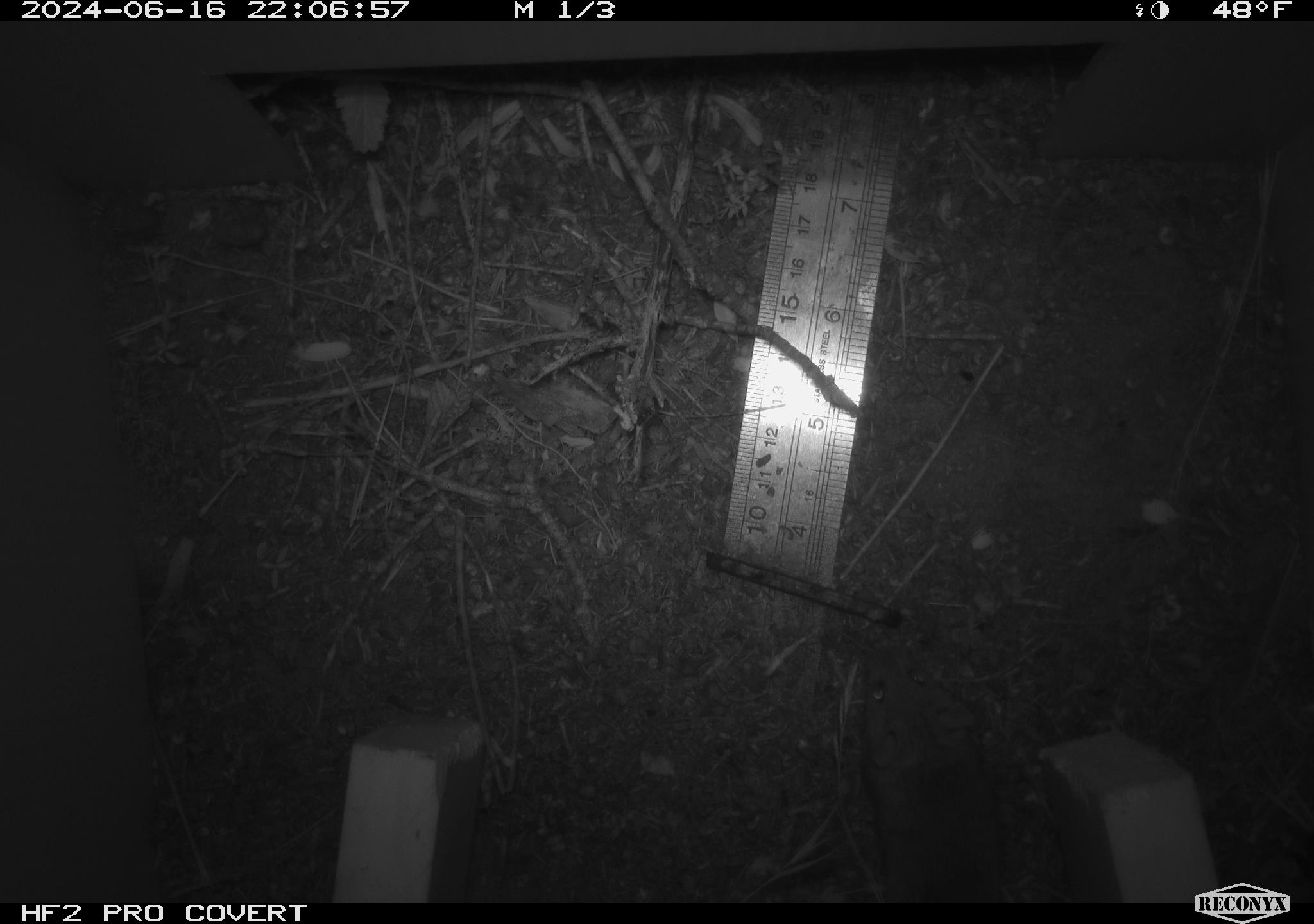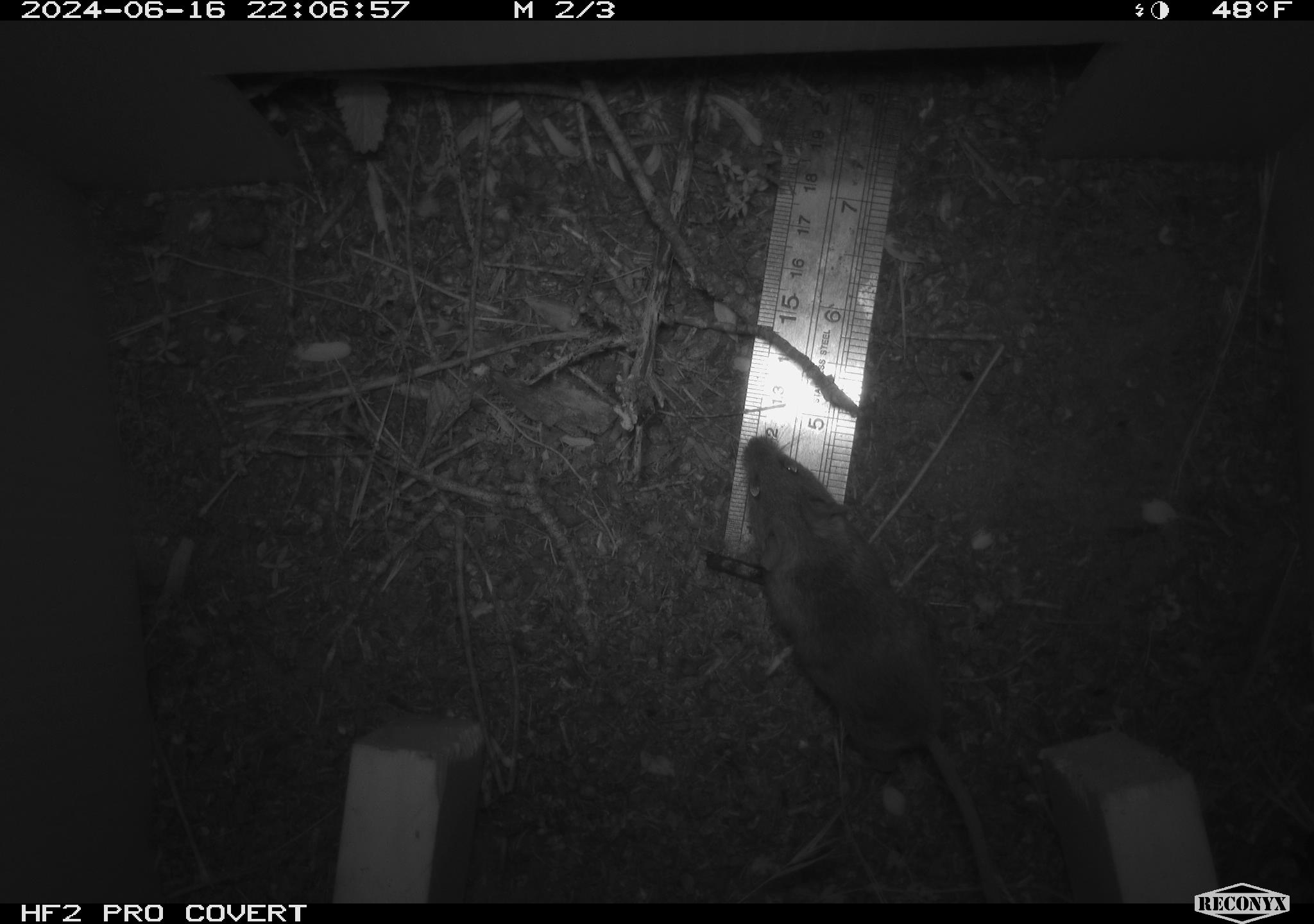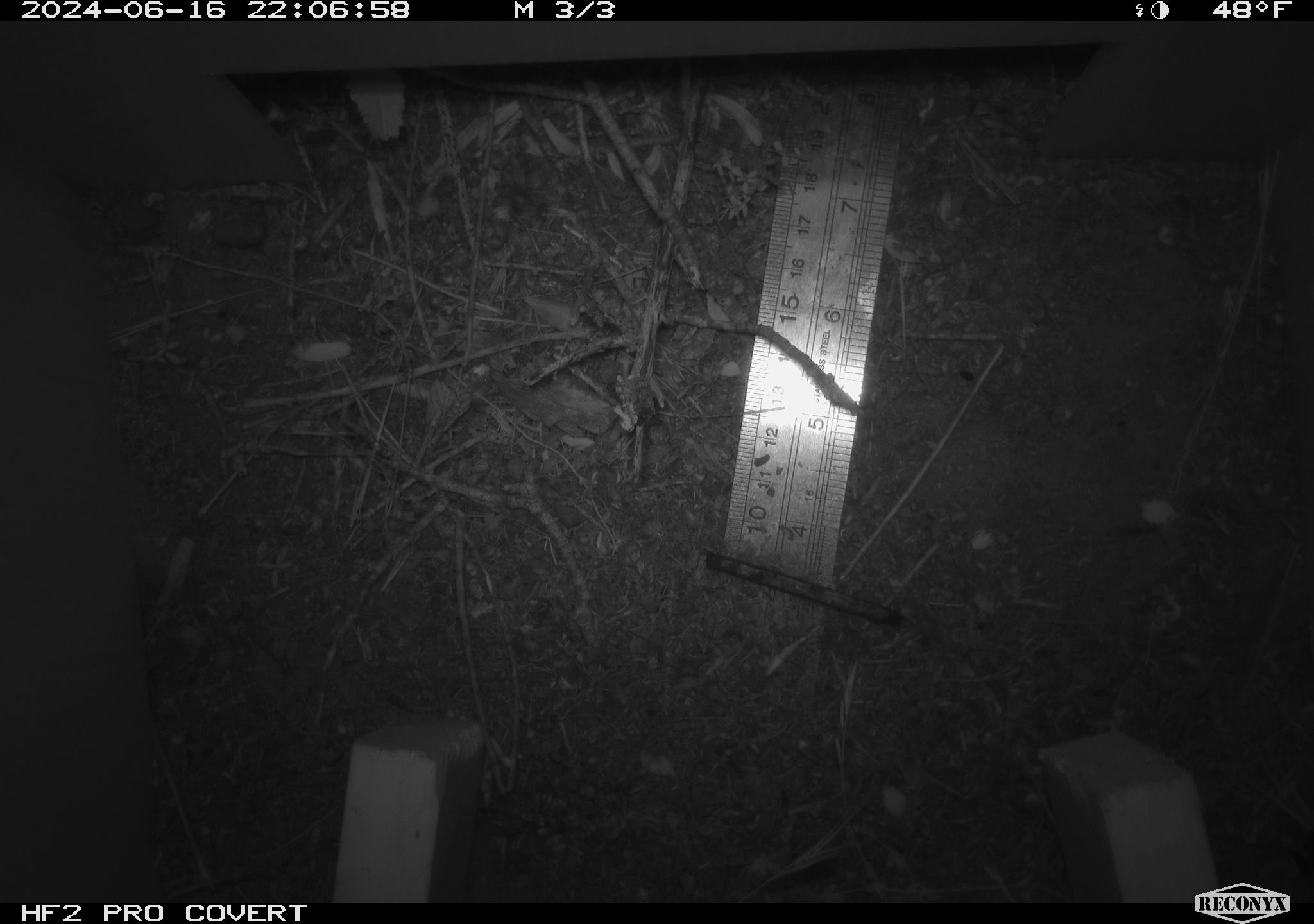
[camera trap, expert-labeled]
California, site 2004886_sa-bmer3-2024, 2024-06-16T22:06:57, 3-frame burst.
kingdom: Animalia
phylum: Chordata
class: Mammalia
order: Rodentia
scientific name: Rodentia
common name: mouse species